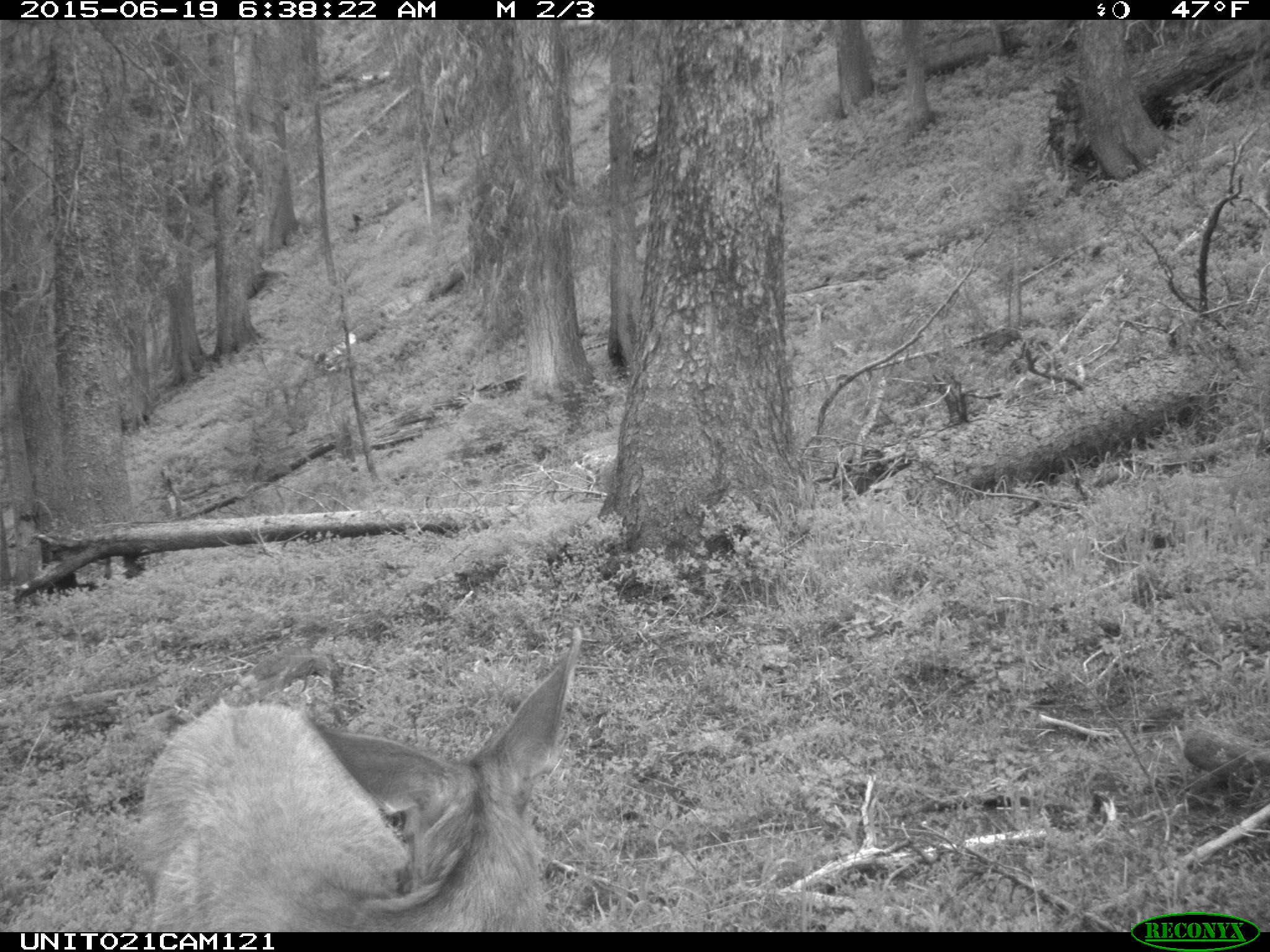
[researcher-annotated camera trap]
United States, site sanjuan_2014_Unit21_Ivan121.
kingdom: Animalia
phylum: Chordata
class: Mammalia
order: Artiodactyla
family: Cervidae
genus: Odocoileus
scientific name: Odocoileus hemionus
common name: mule deer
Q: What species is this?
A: Odocoileus hemionus (mule deer).